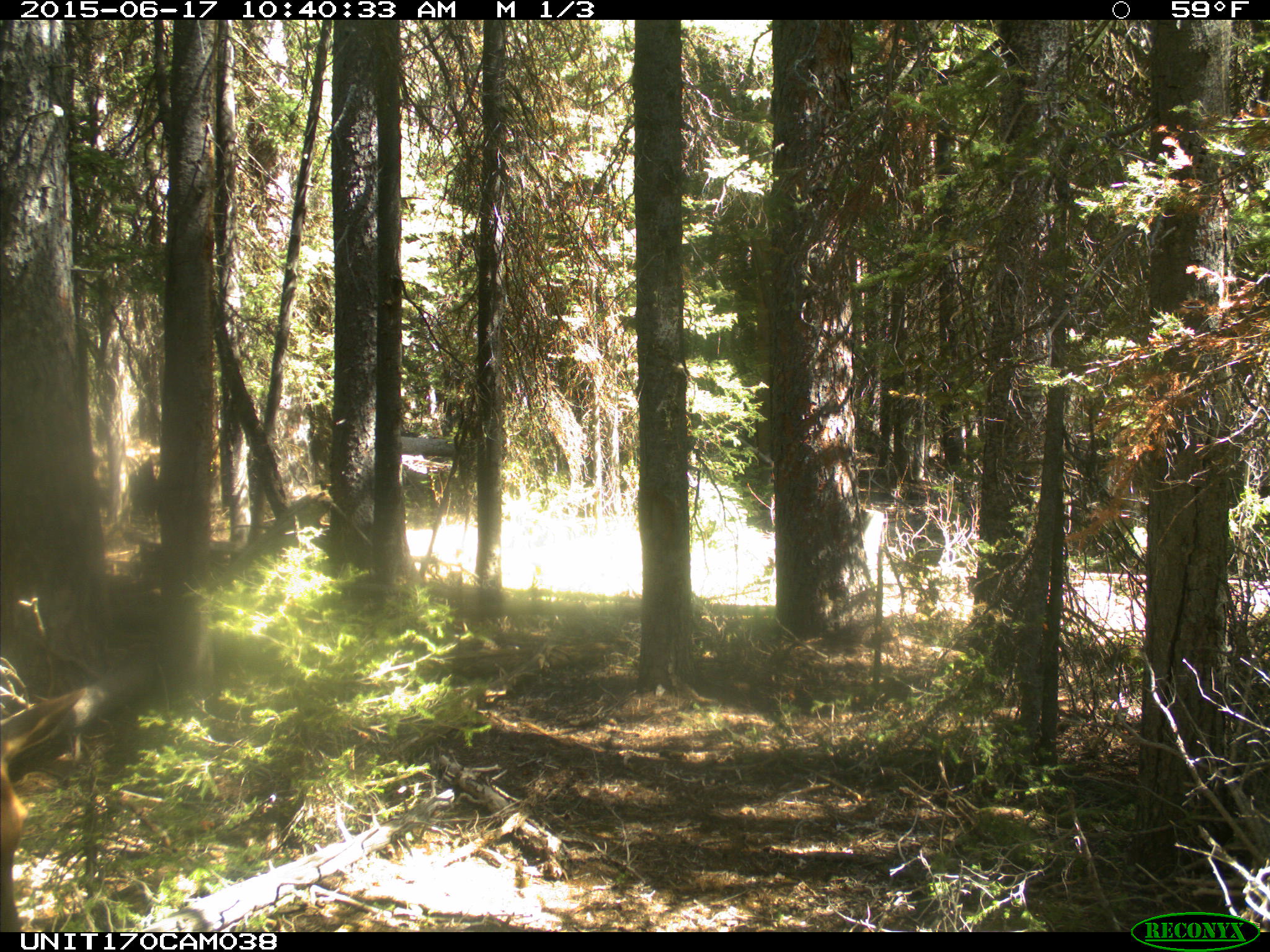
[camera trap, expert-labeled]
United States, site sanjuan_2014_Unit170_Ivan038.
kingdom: Animalia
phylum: Chordata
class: Mammalia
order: Artiodactyla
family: Cervidae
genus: Cervus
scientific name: Cervus elaphus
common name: red deer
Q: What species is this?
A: Cervus elaphus (red deer).